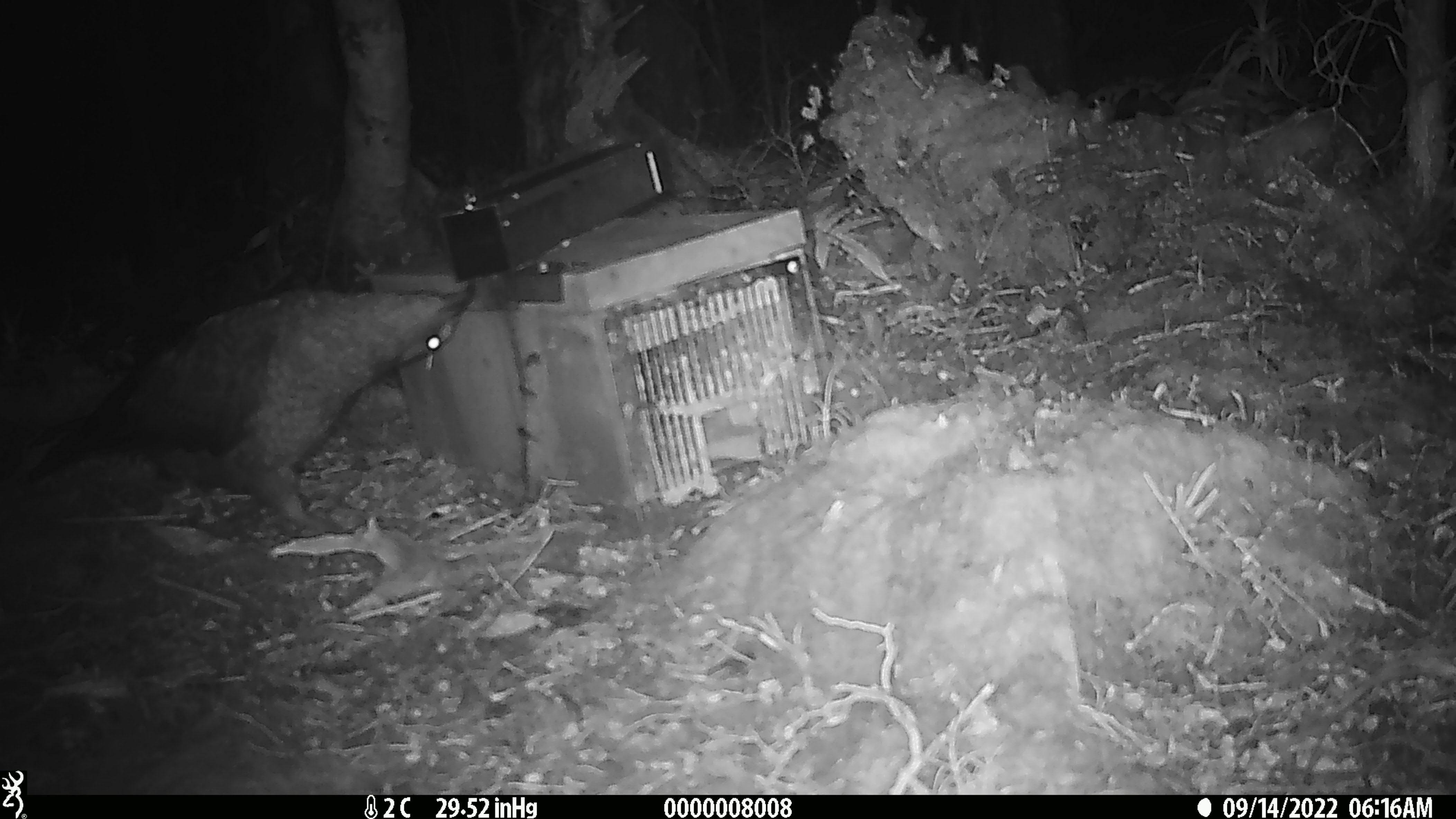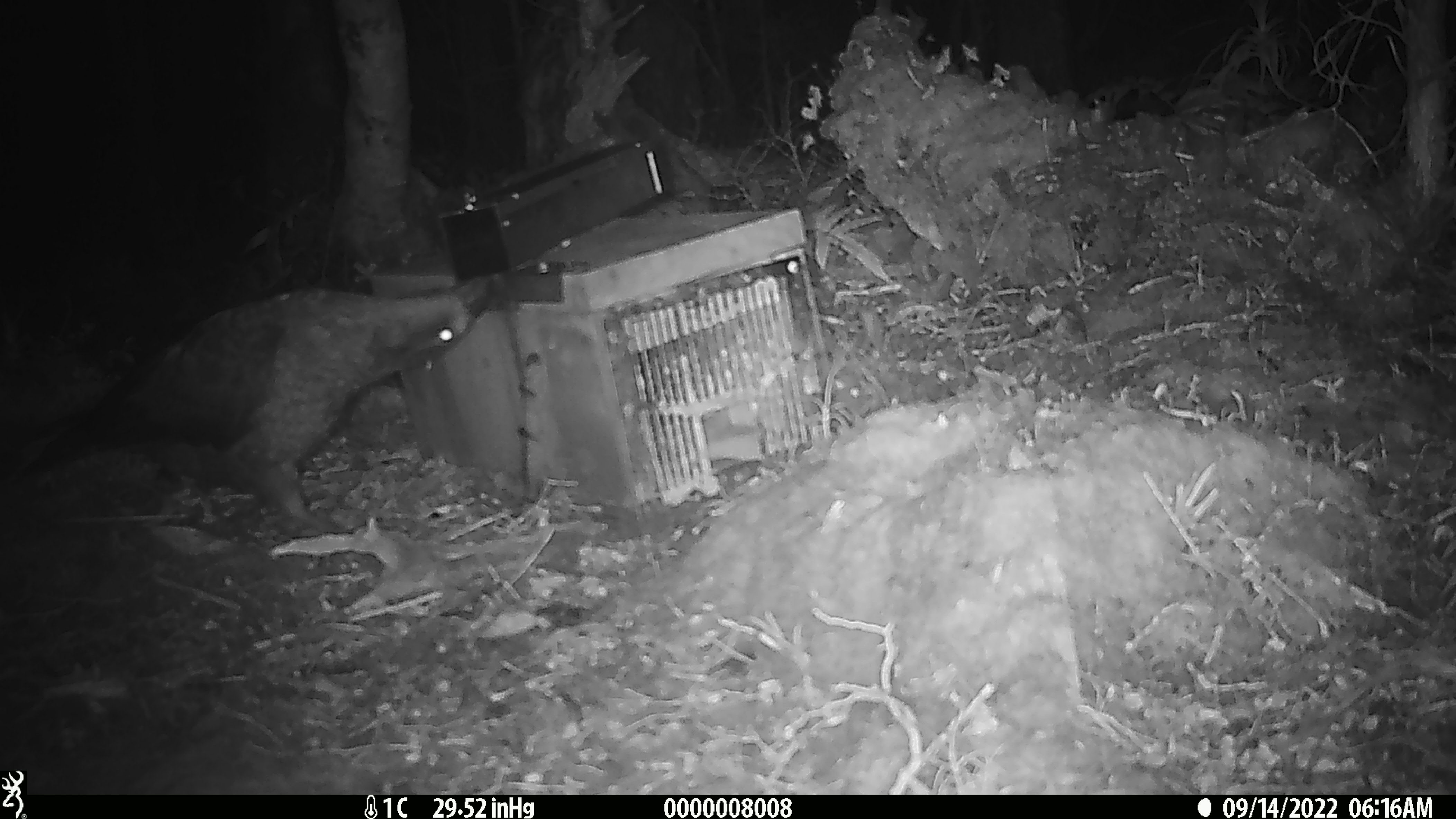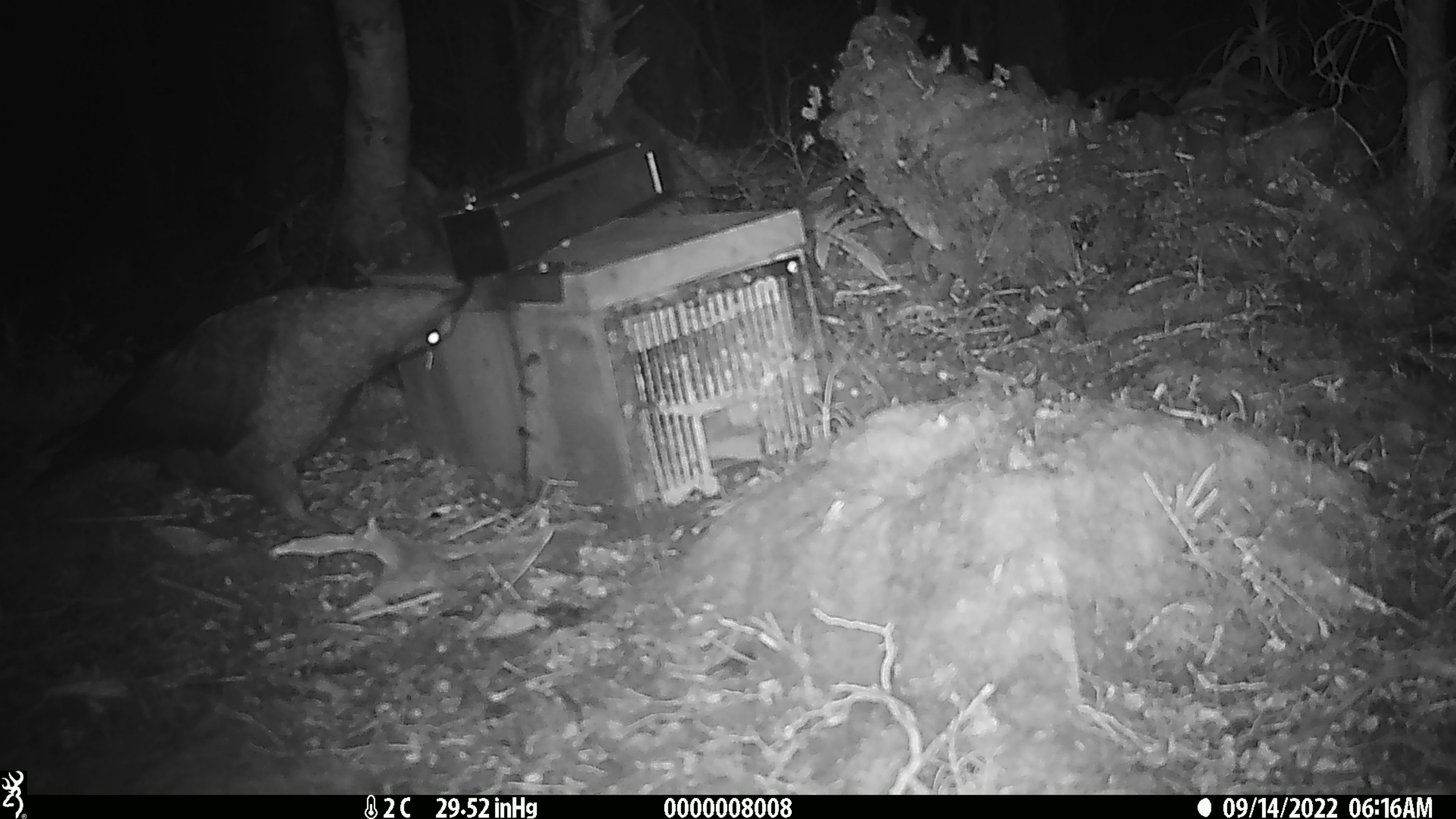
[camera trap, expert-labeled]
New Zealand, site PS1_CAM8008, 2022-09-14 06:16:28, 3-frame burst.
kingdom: Animalia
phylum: Chordata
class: Aves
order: Psittaciformes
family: Strigopidae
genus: Nestor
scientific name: Nestor notabilis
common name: kea